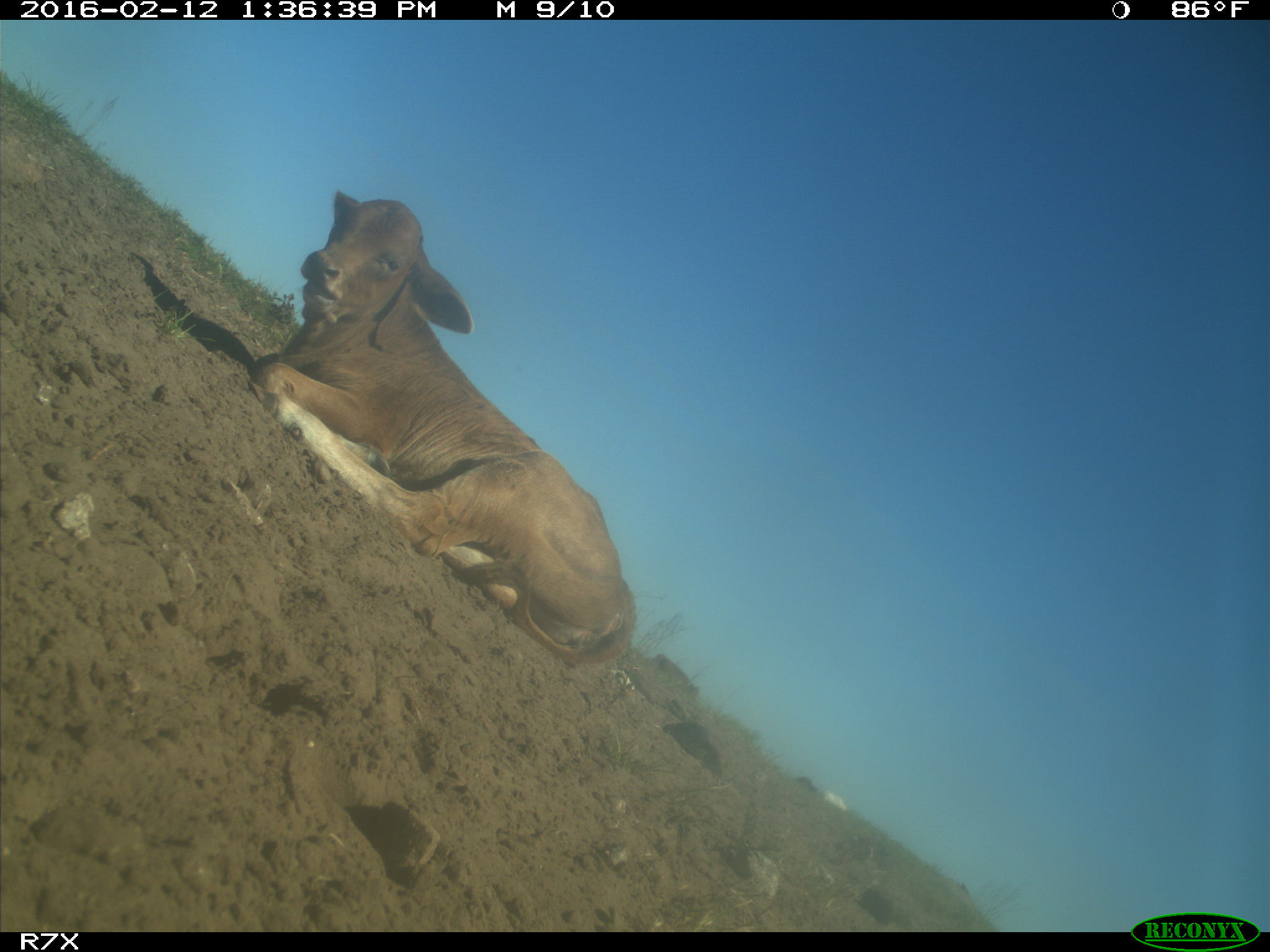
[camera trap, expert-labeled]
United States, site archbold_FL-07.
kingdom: Animalia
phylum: Chordata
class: Mammalia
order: Artiodactyla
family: Bovidae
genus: Bos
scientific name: Bos taurus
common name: domestic cow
Bos taurus (domestic cow).